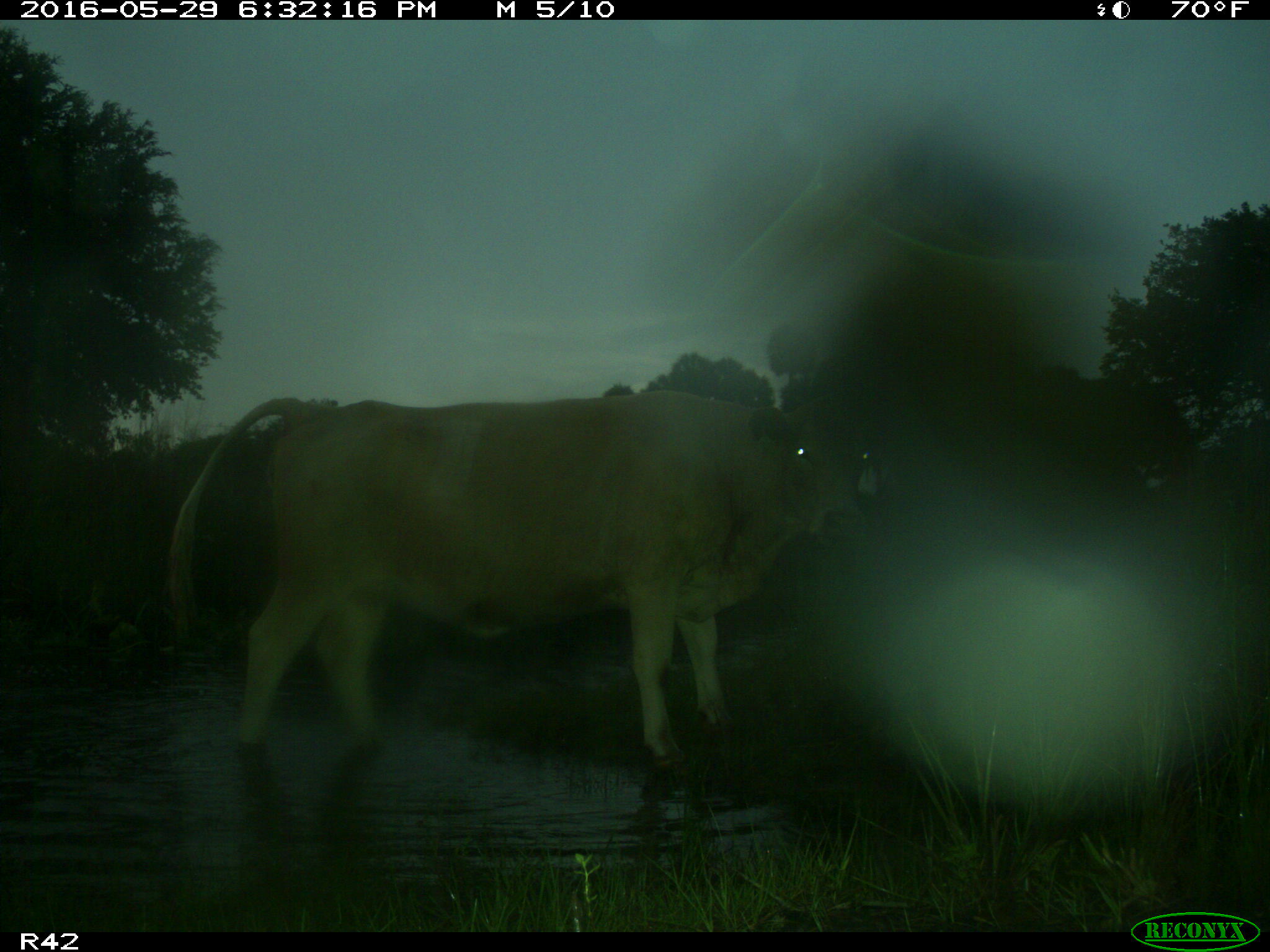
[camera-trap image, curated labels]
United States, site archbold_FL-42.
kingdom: Animalia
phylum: Chordata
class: Mammalia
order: Artiodactyla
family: Bovidae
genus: Bos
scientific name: Bos taurus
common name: domestic cow